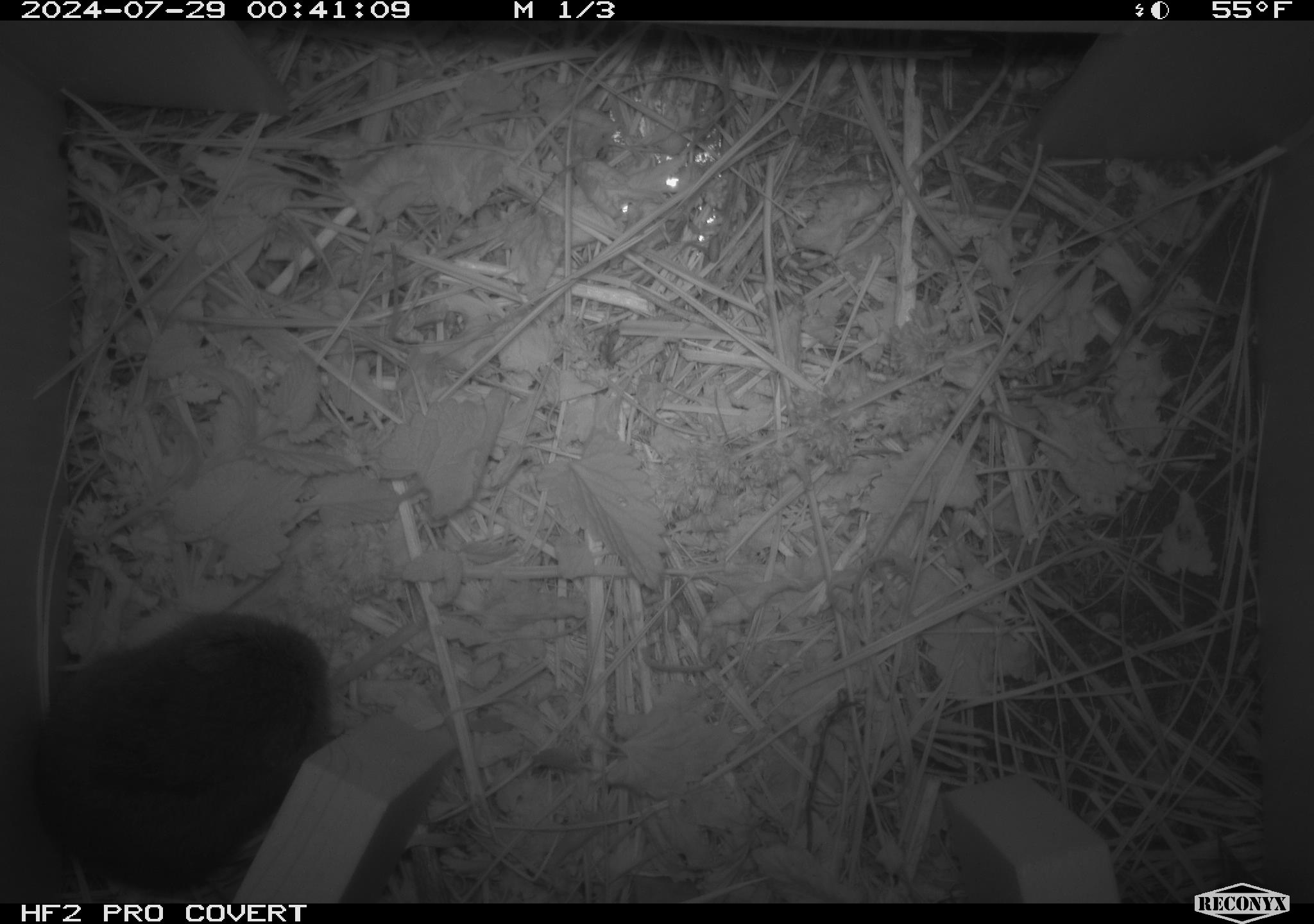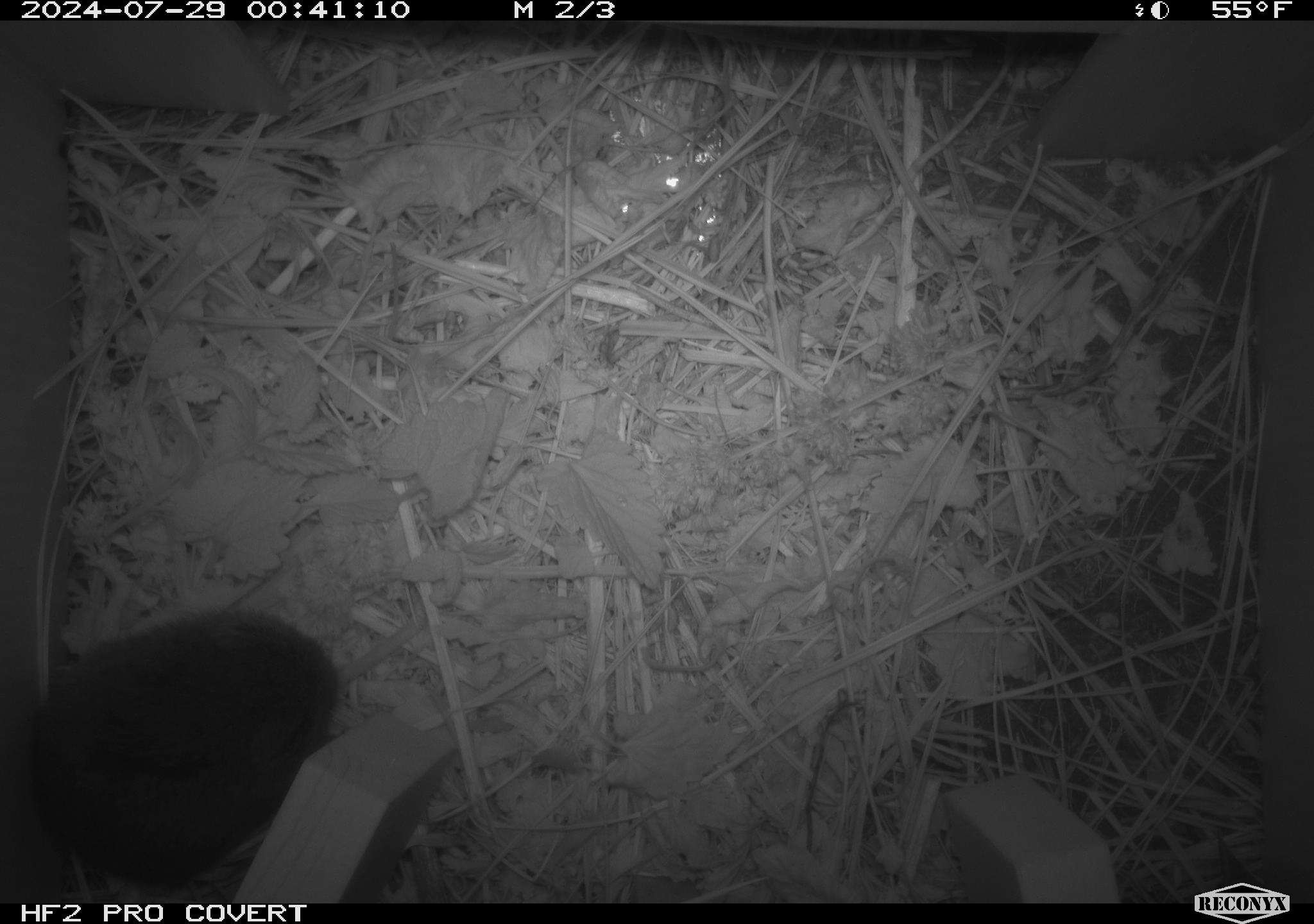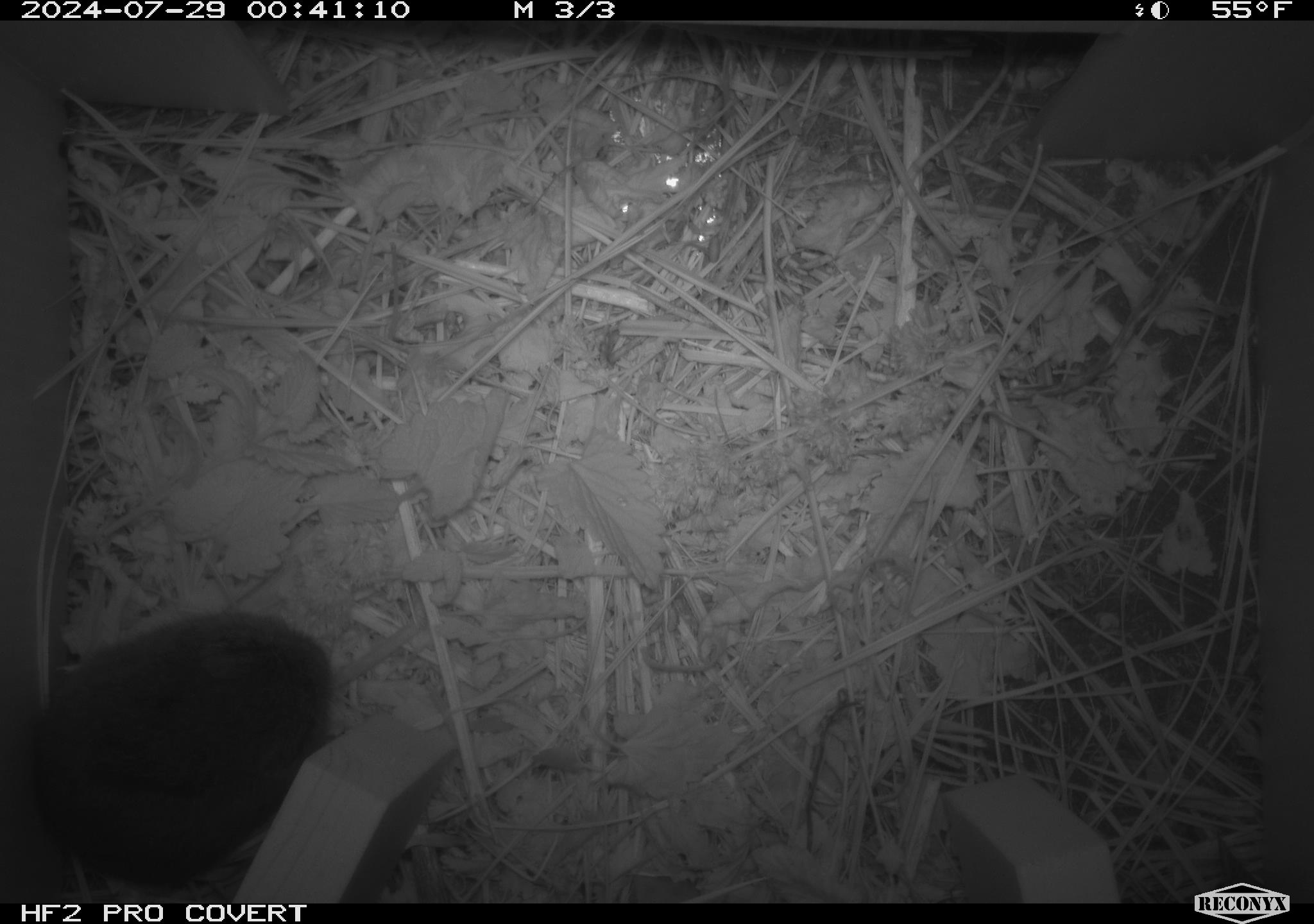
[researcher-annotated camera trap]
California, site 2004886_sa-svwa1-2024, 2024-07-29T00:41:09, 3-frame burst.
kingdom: Animalia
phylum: Chordata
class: Mammalia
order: Rodentia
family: Cricetidae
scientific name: Arvicolinae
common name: voles, lemmings, and muskrats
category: arvicolinae subfamily